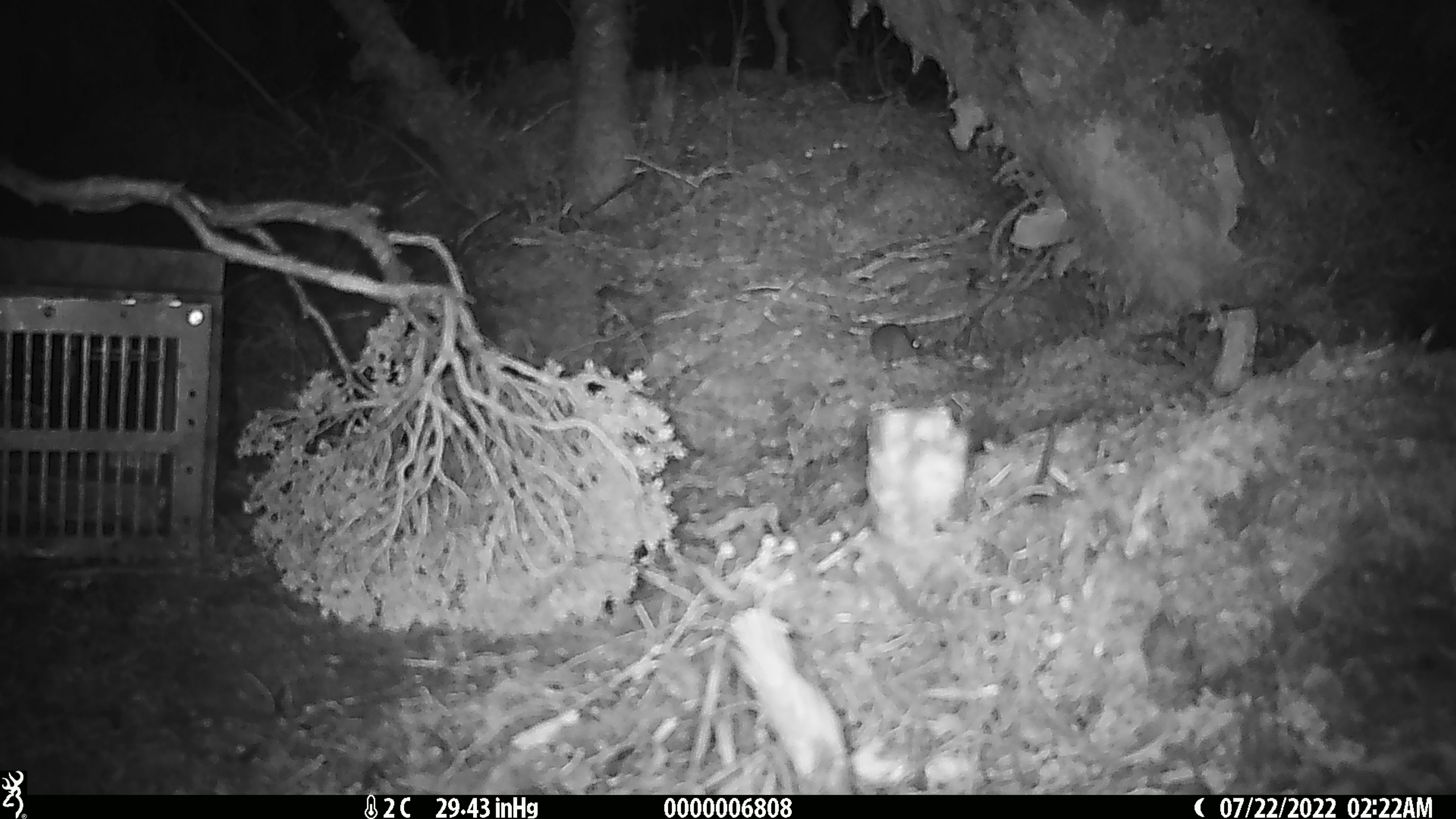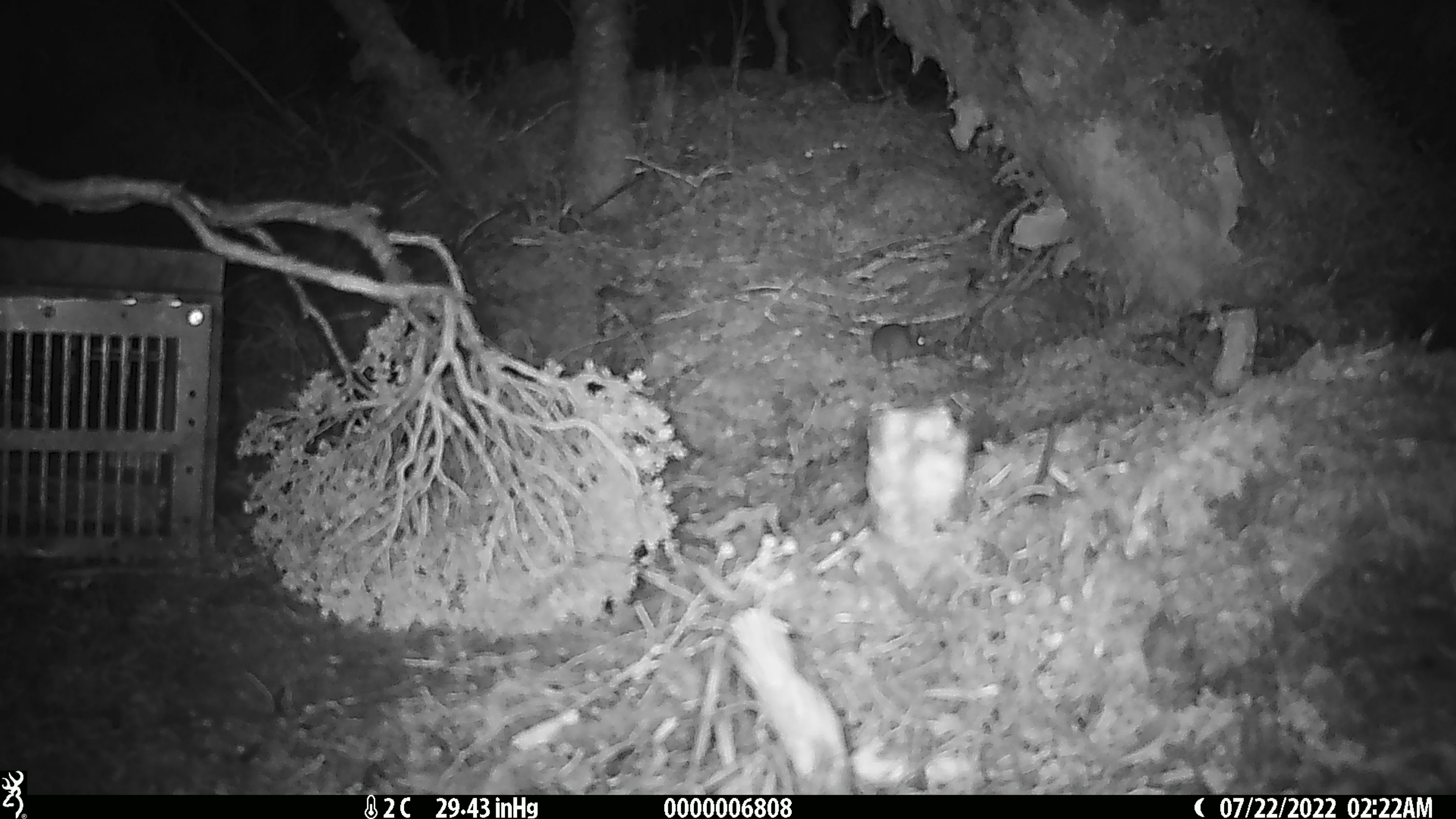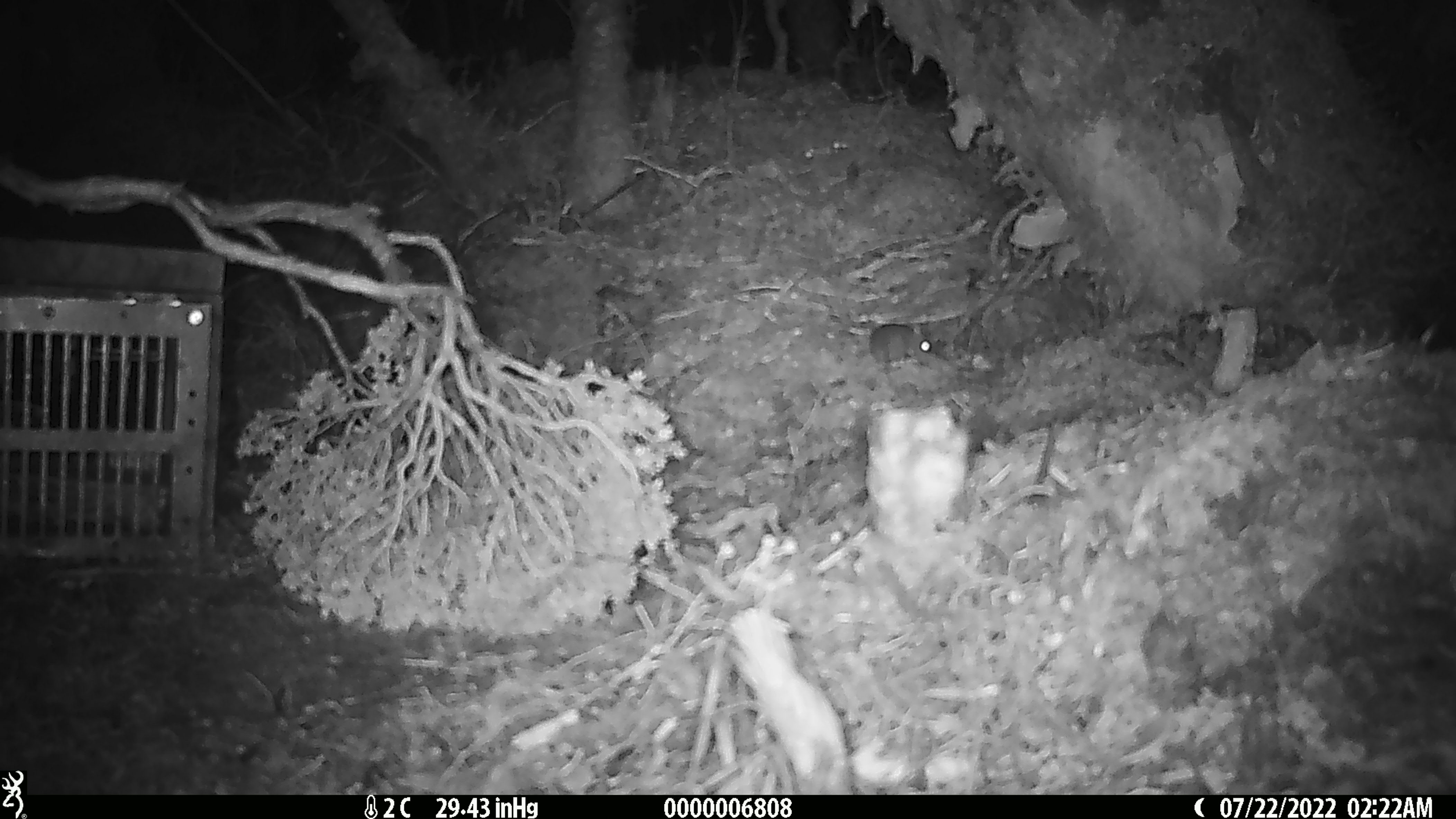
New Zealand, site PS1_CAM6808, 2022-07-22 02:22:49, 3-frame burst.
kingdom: Animalia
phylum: Chordata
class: Mammalia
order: Rodentia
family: Muridae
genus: Mus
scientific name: Mus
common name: mouse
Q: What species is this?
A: Mouse (Mus).